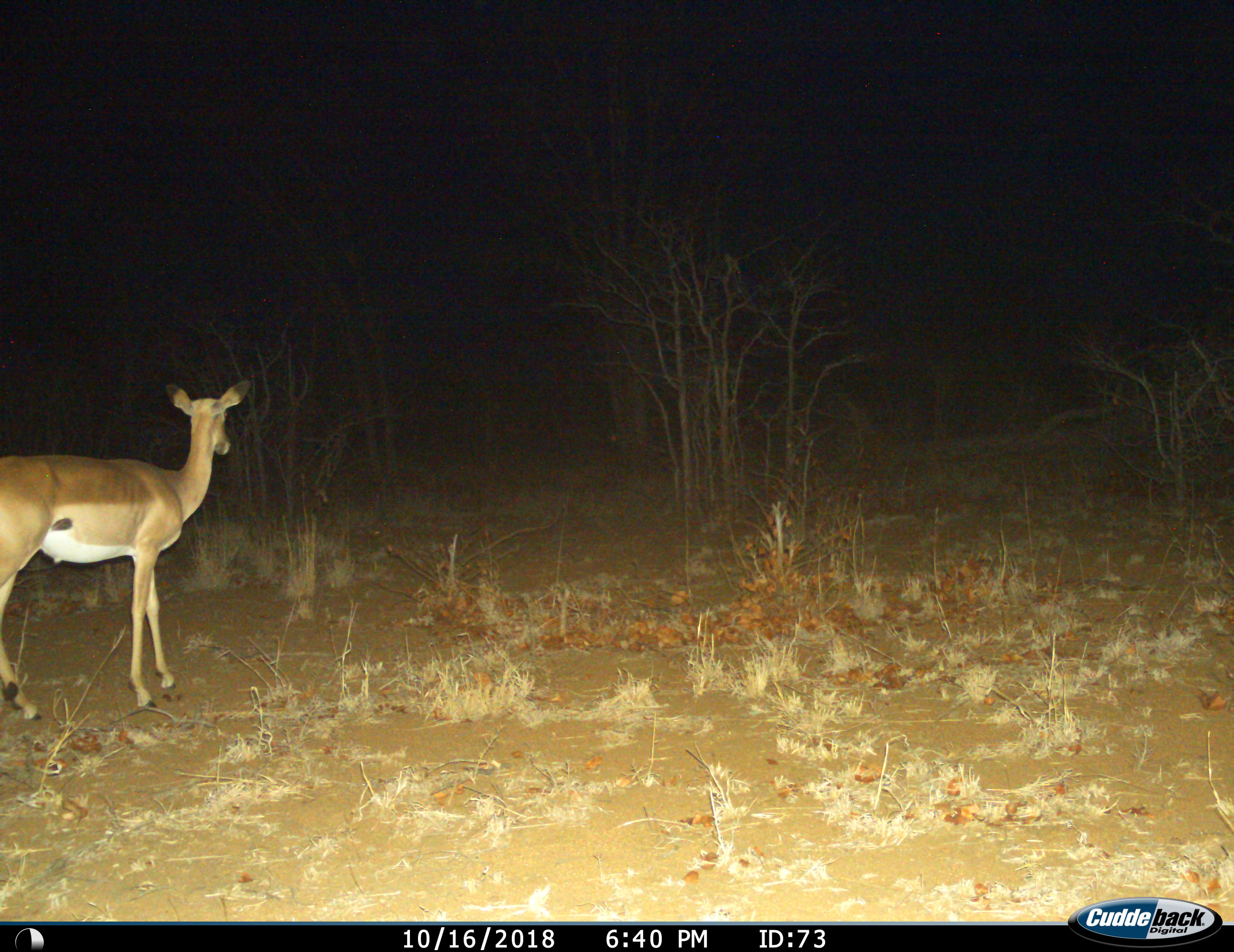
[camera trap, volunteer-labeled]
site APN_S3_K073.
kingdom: Animalia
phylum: Chordata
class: Mammalia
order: Artiodactyla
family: Bovidae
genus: Aepyceros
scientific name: Aepyceros melampus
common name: impala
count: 1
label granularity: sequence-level